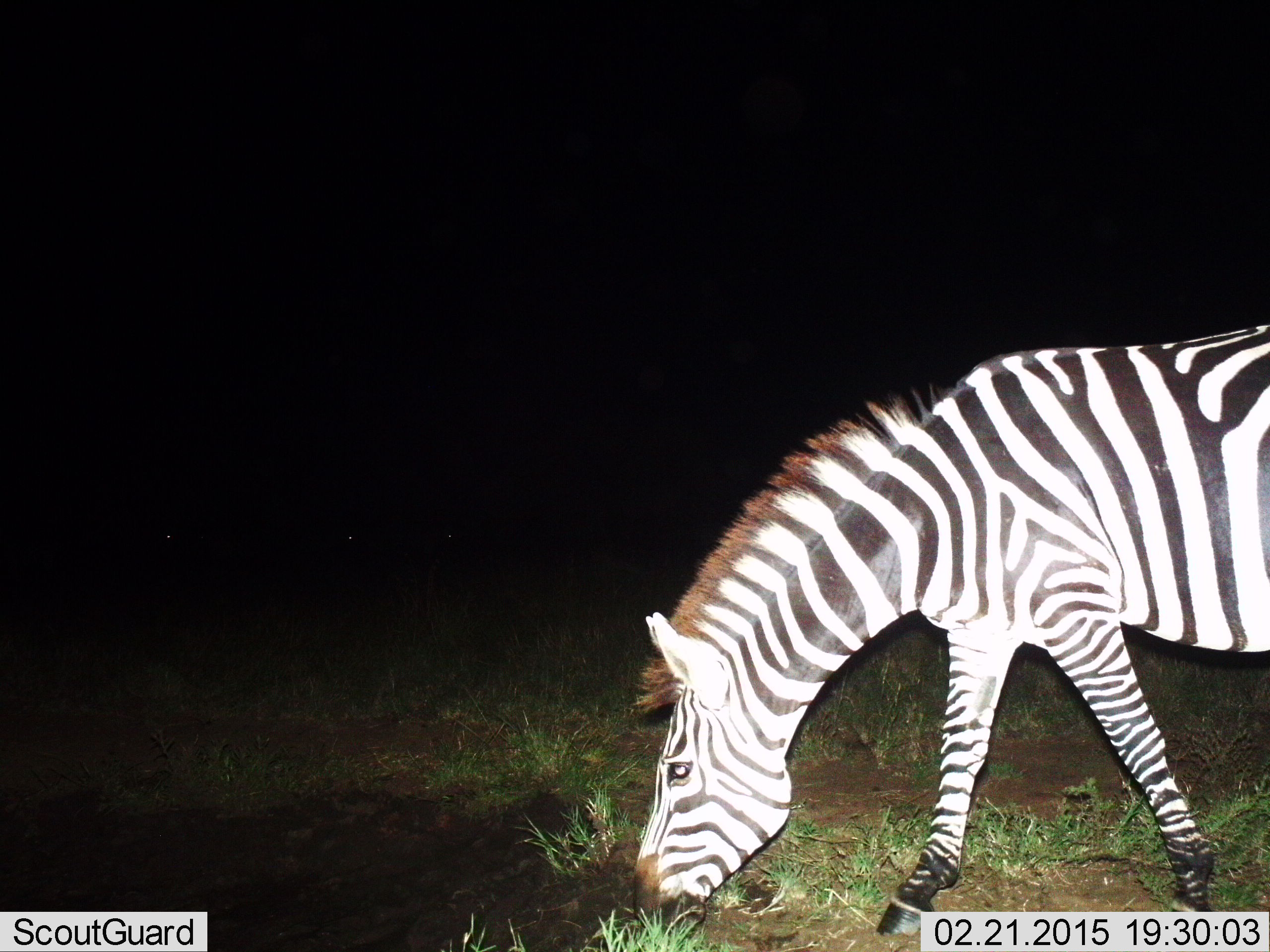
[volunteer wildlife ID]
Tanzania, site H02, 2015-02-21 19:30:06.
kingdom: Animalia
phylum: Chordata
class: Mammalia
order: Perissodactyla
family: Equidae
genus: Equus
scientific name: Equus quagga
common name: plains zebra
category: zebra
Zebra (plains zebra) (Equus quagga), count 1. Behavior (volunteer vote fractions): standing 20%, resting 0%, moving 0%, interacting 0%. Young present (vote fraction): 0%. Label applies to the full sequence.